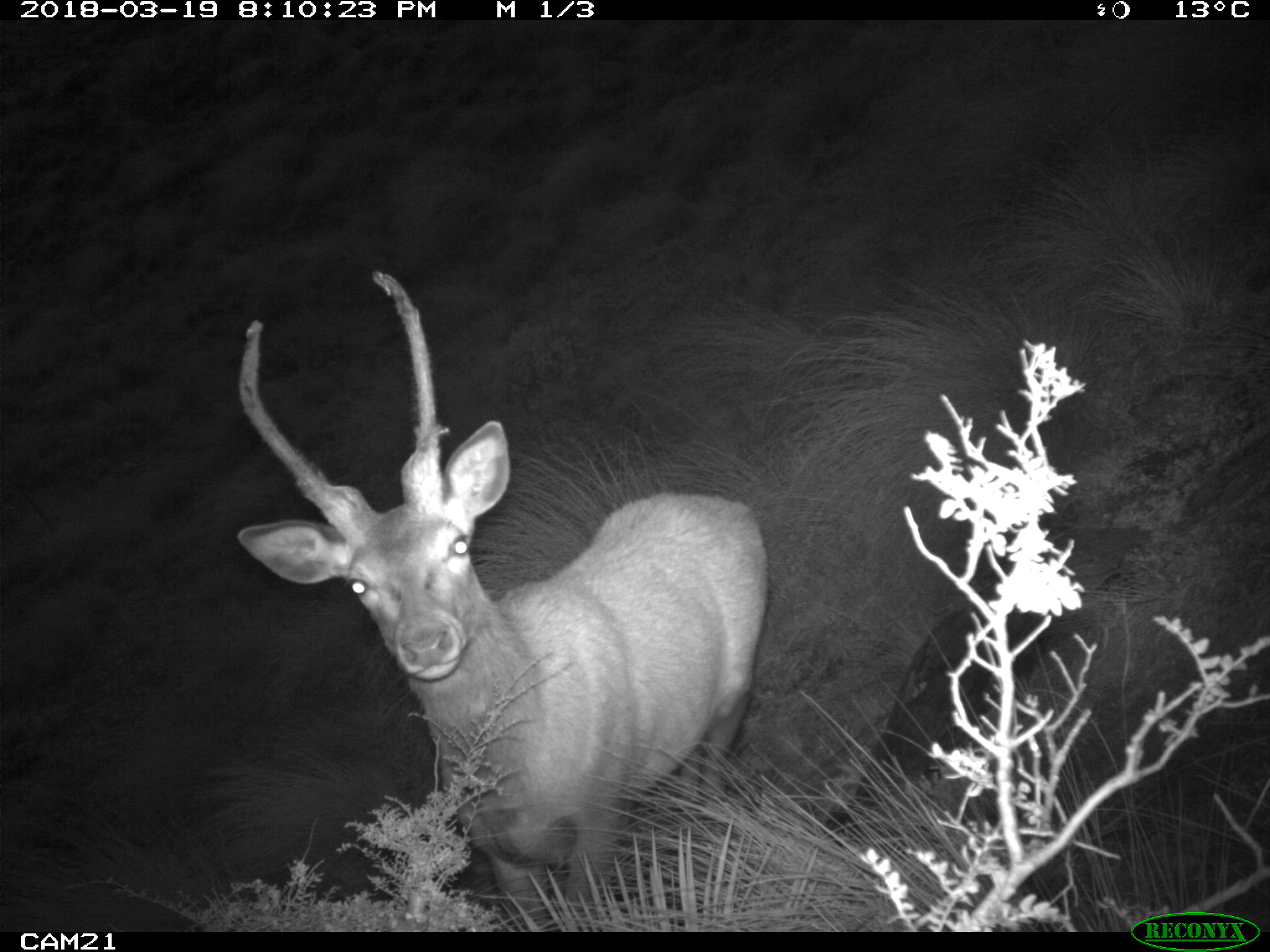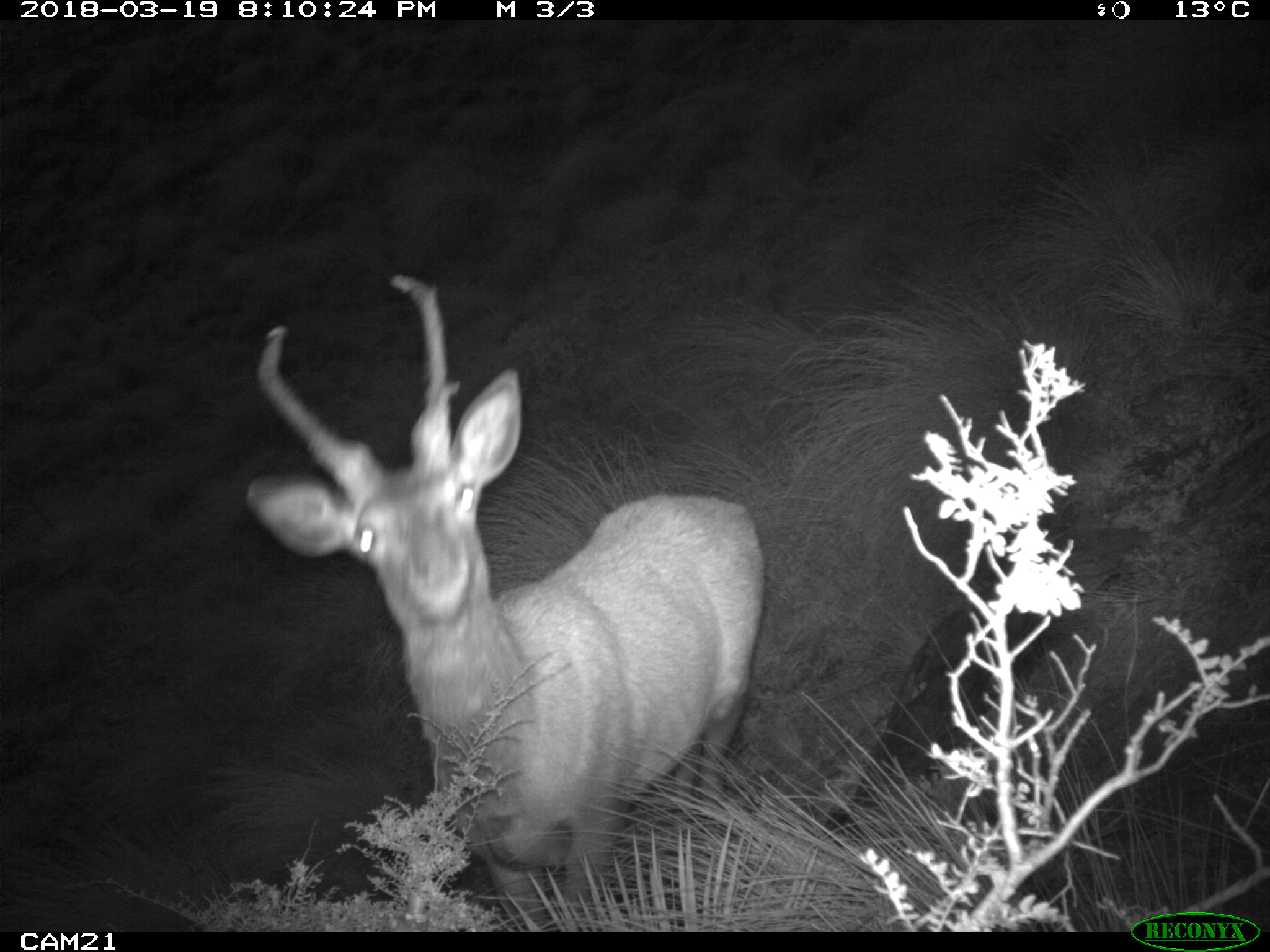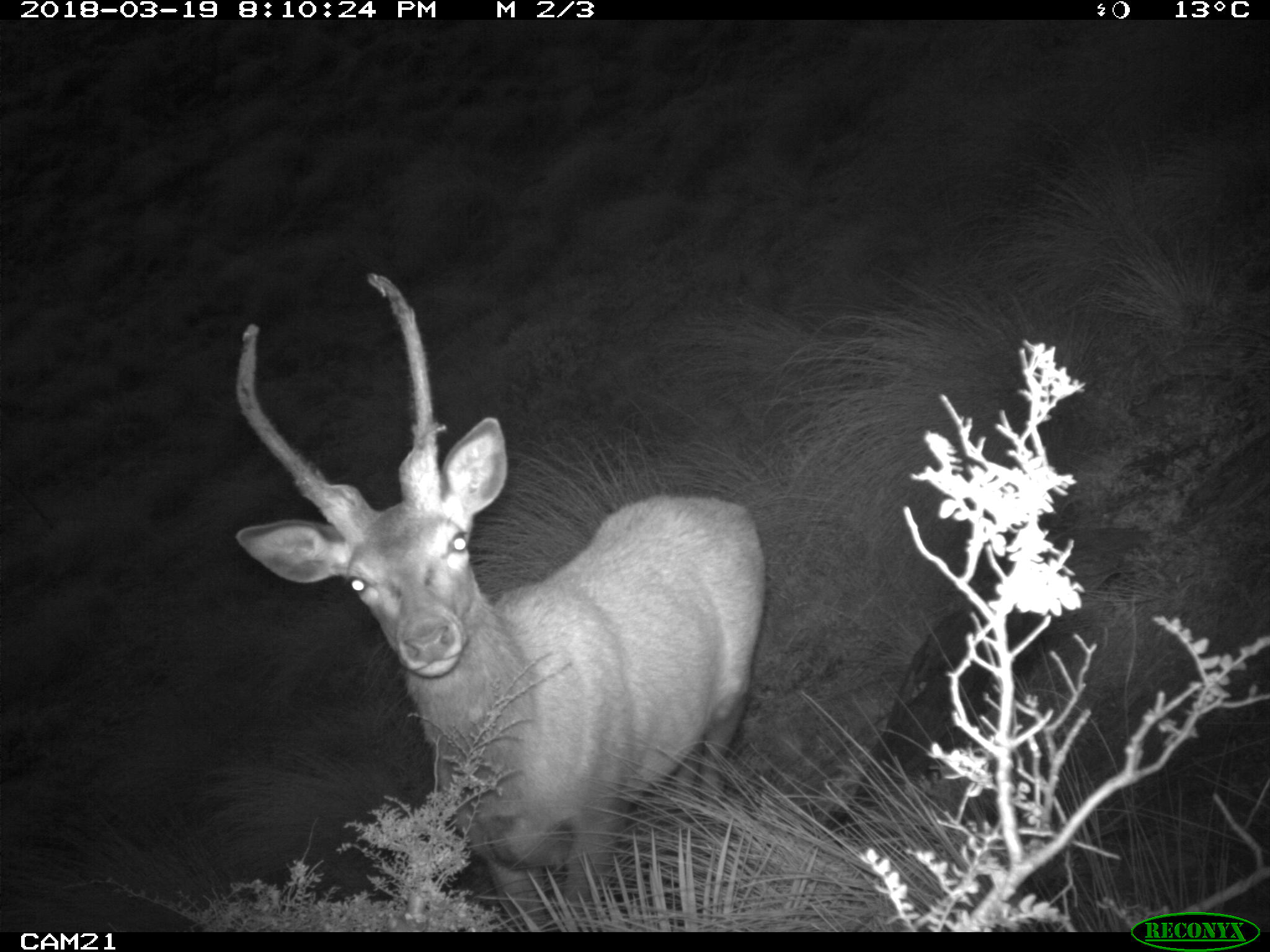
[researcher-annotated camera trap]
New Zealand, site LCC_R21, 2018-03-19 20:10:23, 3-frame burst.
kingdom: Animalia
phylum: Chordata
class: Mammalia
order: Artiodactyla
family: Cervidae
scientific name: Cervidae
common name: deer